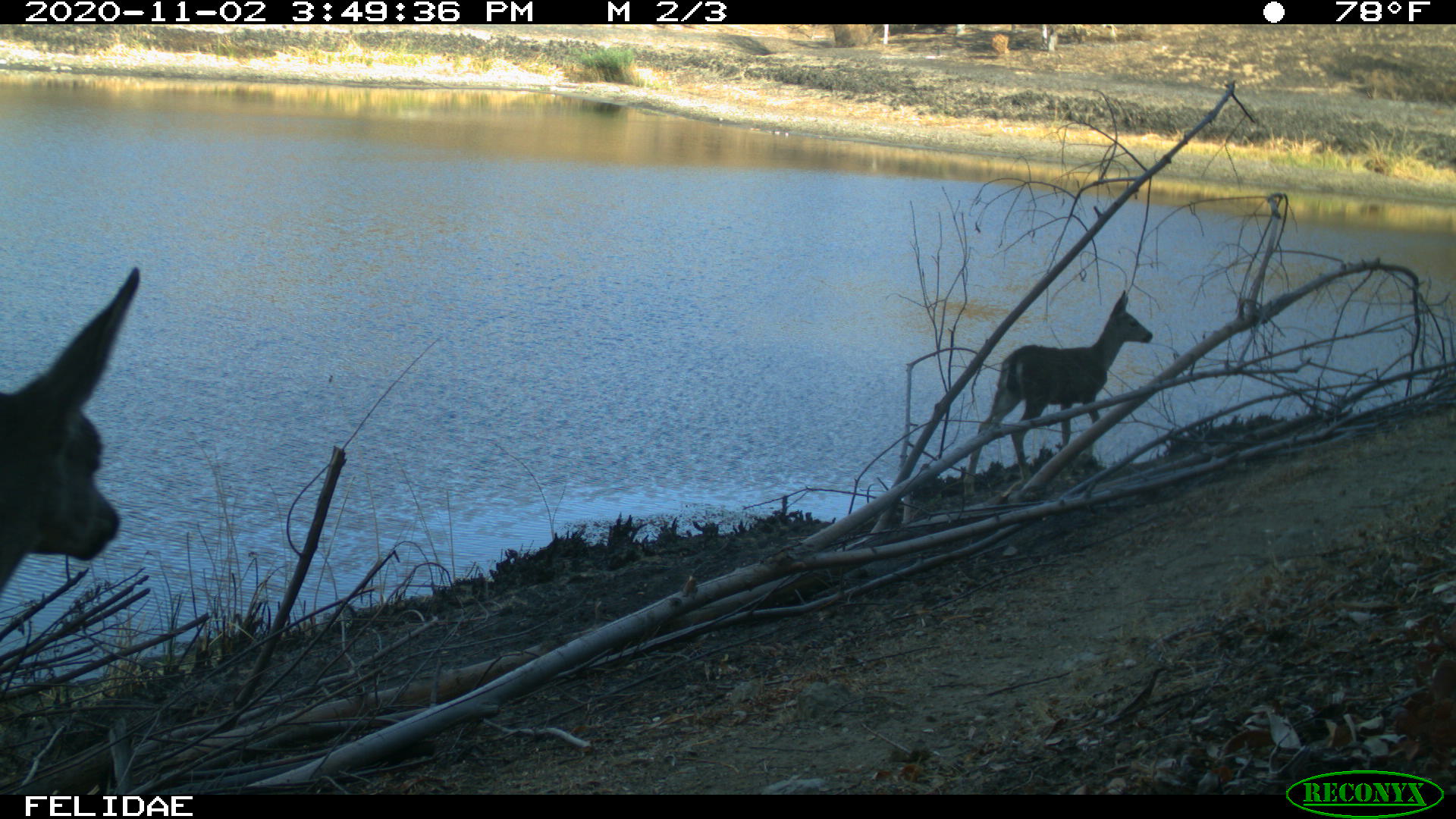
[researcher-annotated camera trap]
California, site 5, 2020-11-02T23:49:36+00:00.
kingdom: Animalia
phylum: Chordata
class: Mammalia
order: Artiodactyla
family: Cervidae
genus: Odocoileus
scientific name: Odocoileus hemionus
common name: mule deer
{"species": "mule deer (Odocoileus hemionus)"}